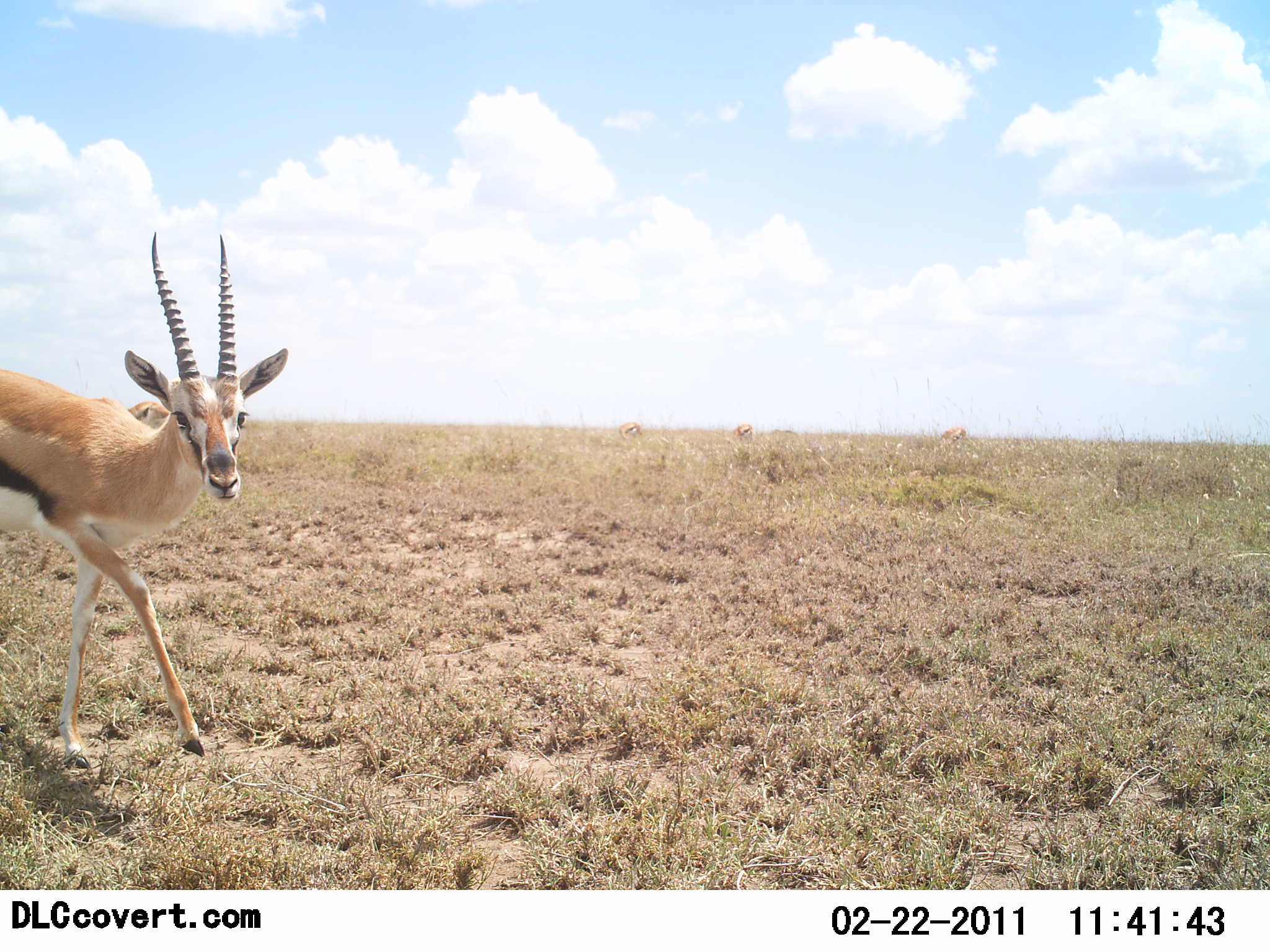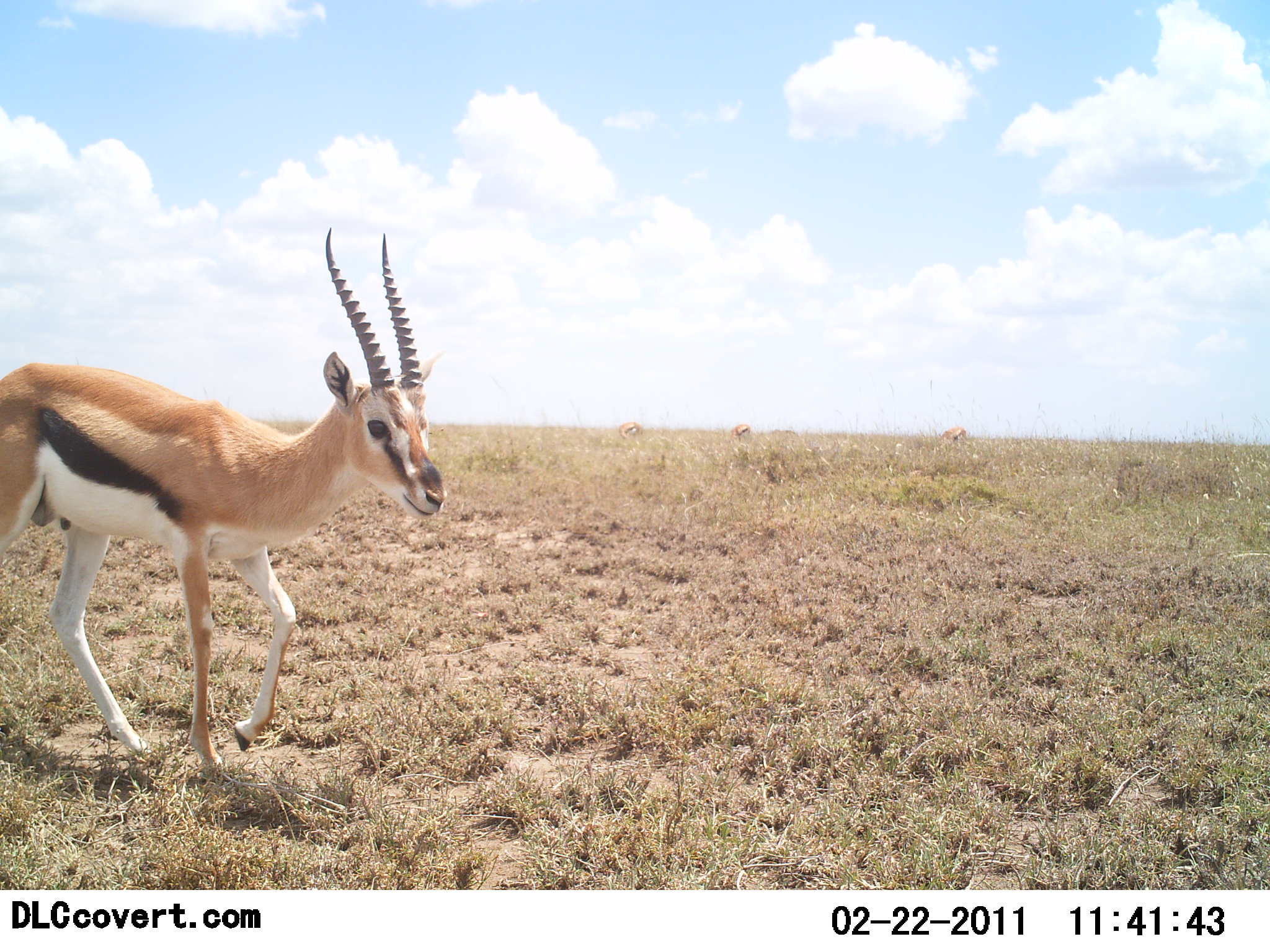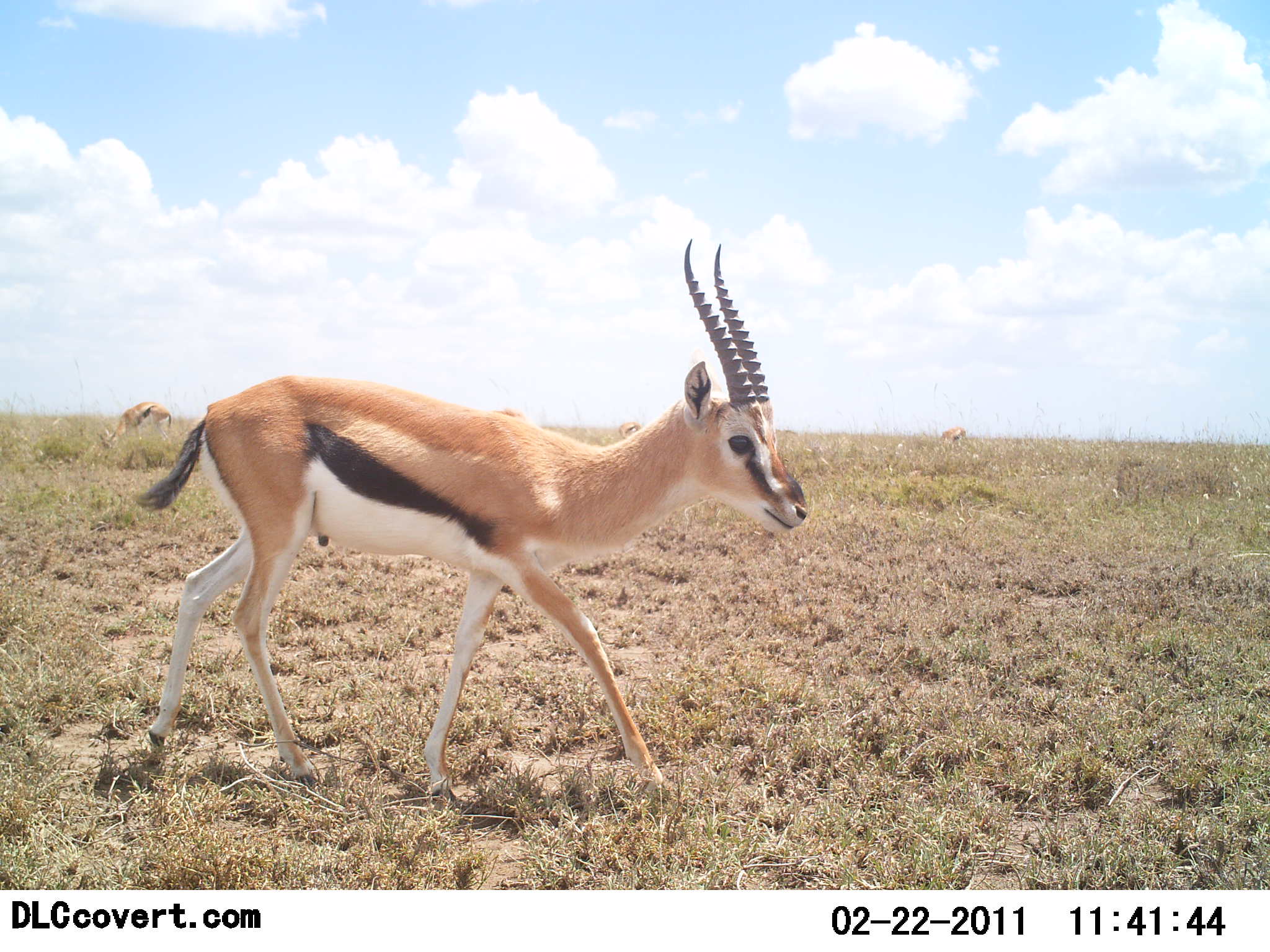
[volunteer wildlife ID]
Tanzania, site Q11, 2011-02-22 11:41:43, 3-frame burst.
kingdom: Animalia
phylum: Chordata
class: Mammalia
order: Artiodactyla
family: Bovidae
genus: Eudorcas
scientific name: Eudorcas thomsonii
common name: thomson's gazelle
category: gazellethomsons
Gazellethomsons (thomson's gazelle) (Eudorcas thomsonii), count 1. Behavior (volunteer vote fractions): standing 9%, resting 0%, moving 91%, interacting 0%. Young present (vote fraction): 0%. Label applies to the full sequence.